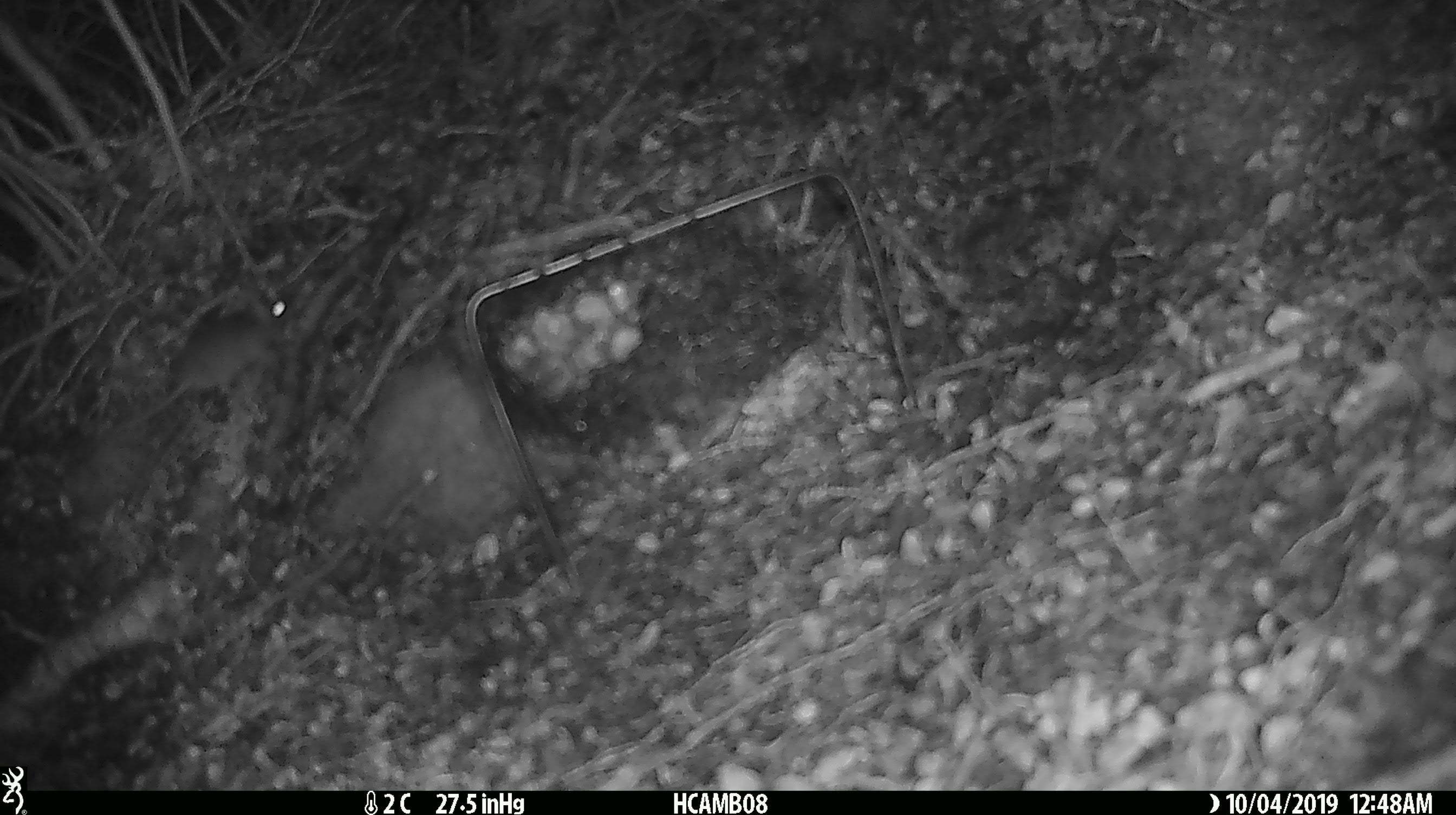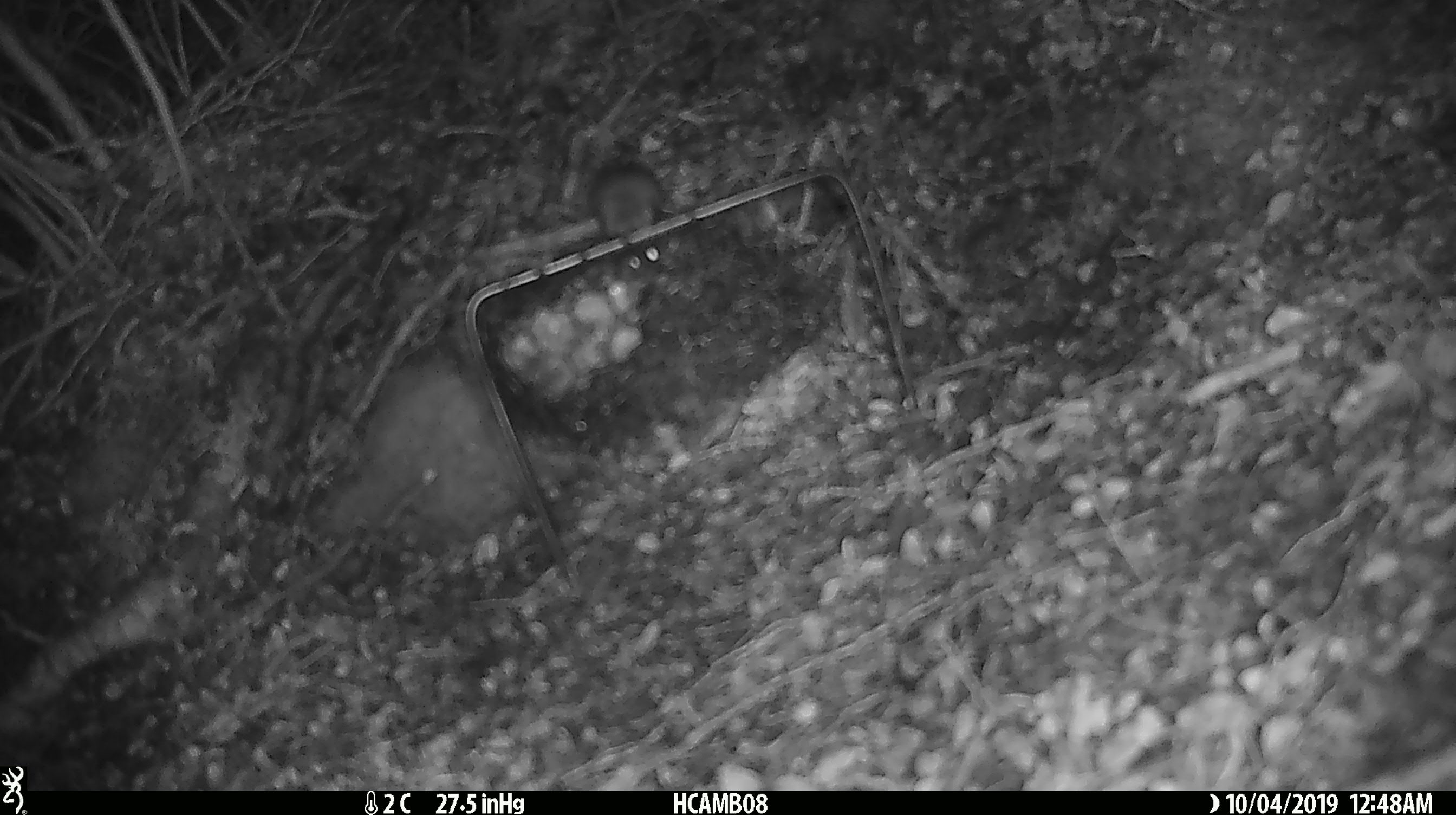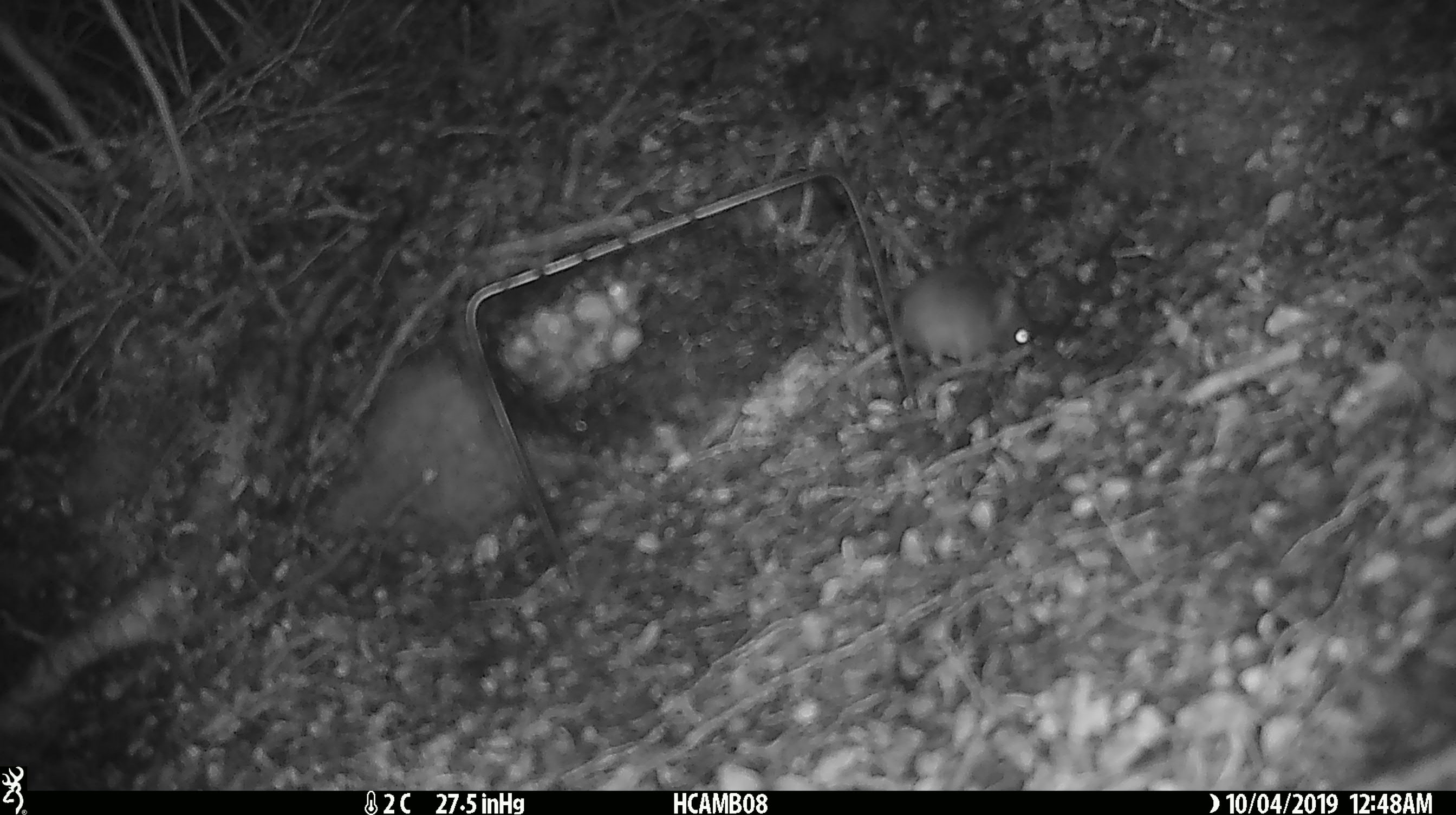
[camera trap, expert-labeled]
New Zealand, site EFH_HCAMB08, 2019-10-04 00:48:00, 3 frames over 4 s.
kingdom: Animalia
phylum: Chordata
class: Mammalia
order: Rodentia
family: Muridae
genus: Mus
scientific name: Mus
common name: mouse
Mouse (Mus).